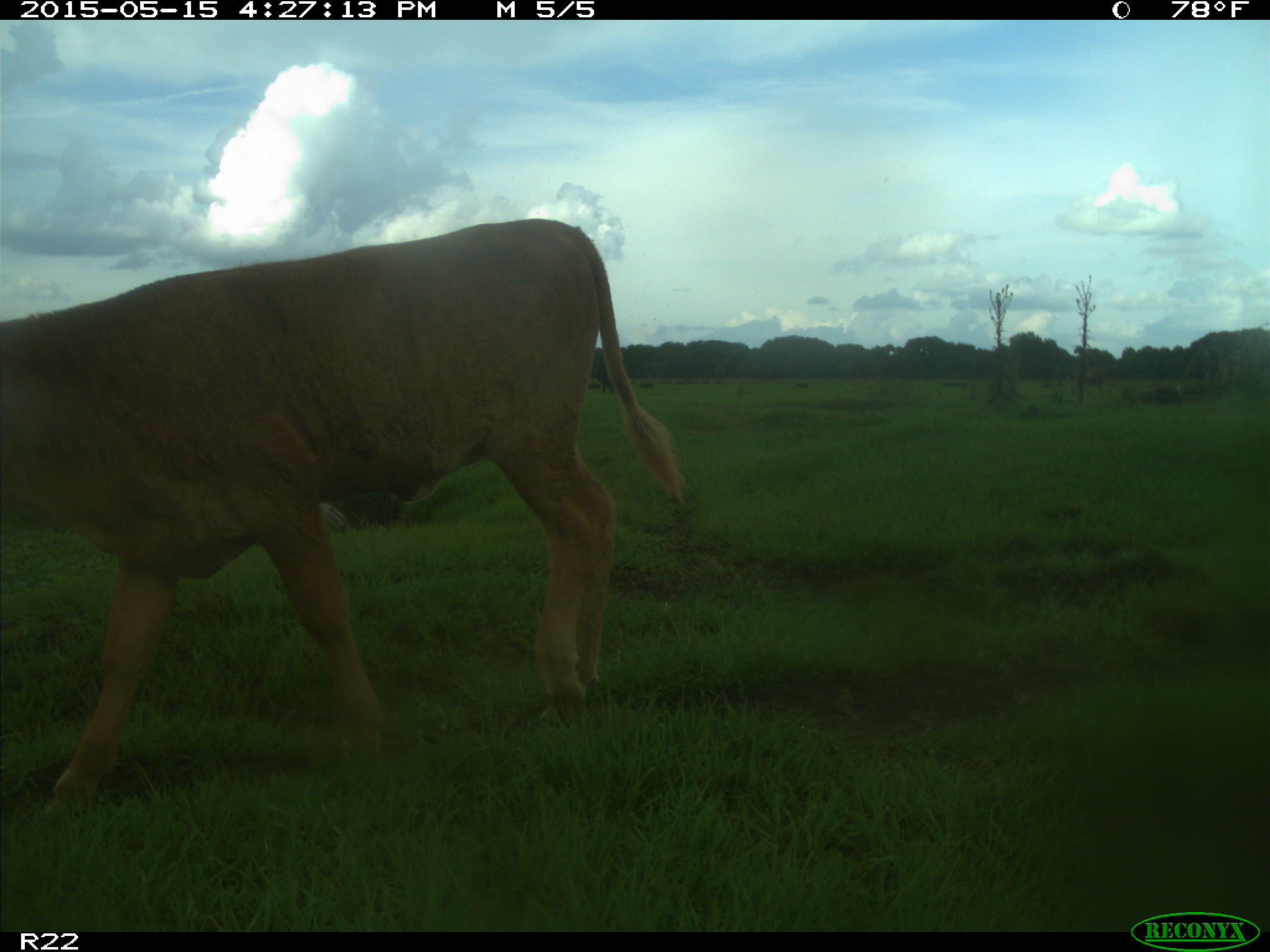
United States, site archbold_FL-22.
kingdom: Animalia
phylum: Chordata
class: Mammalia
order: Artiodactyla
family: Bovidae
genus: Bos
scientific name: Bos taurus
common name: domestic cow